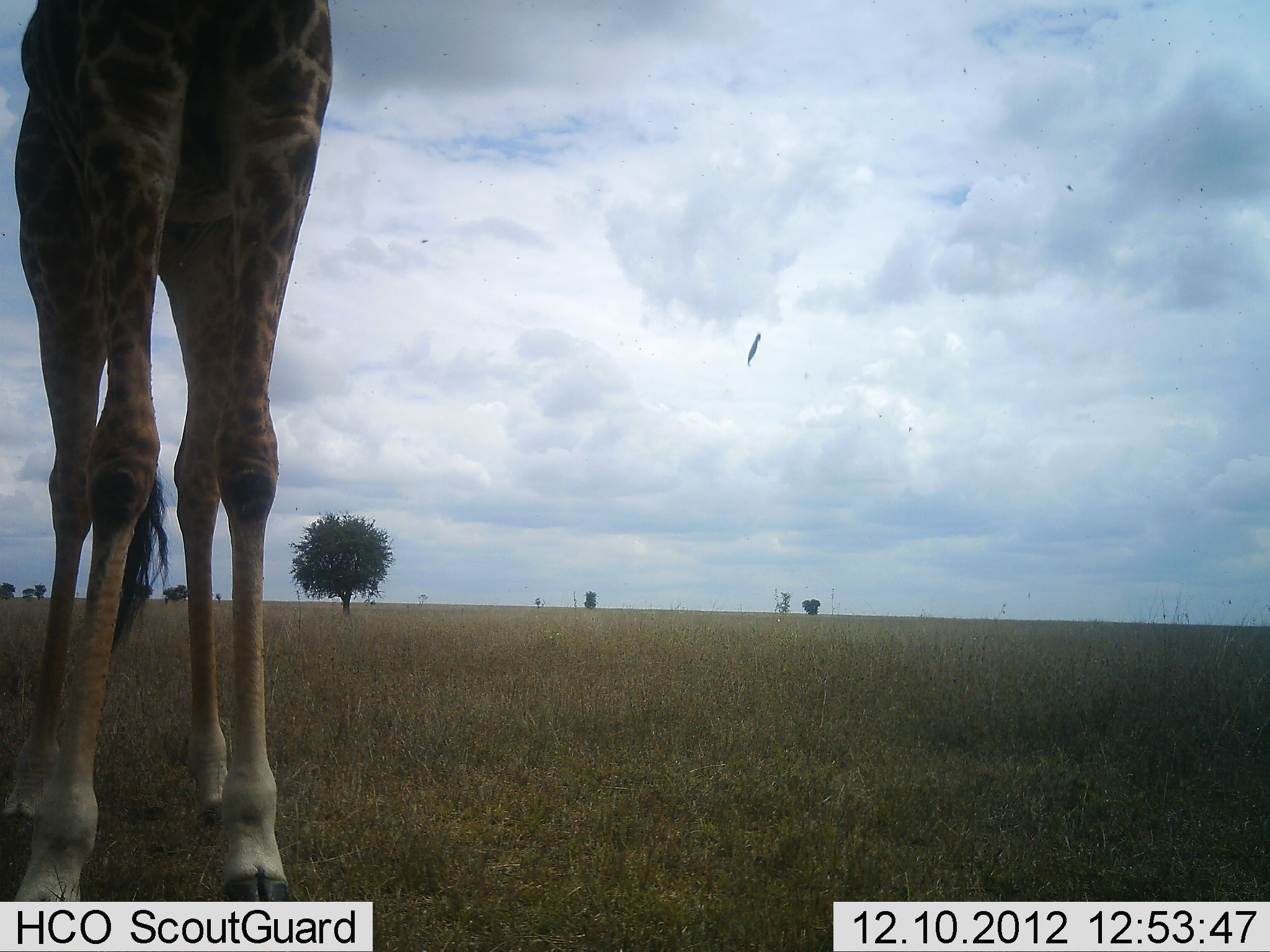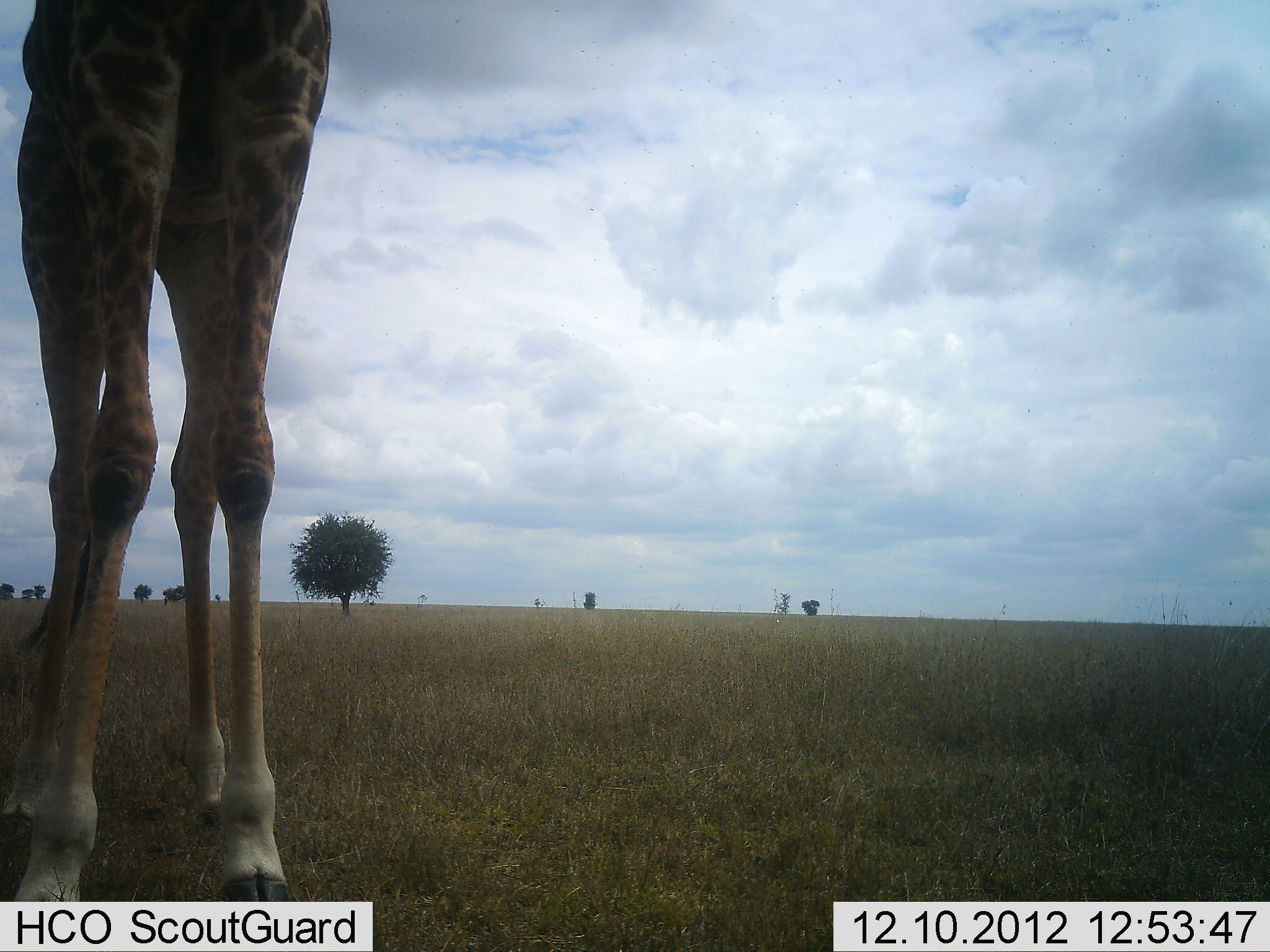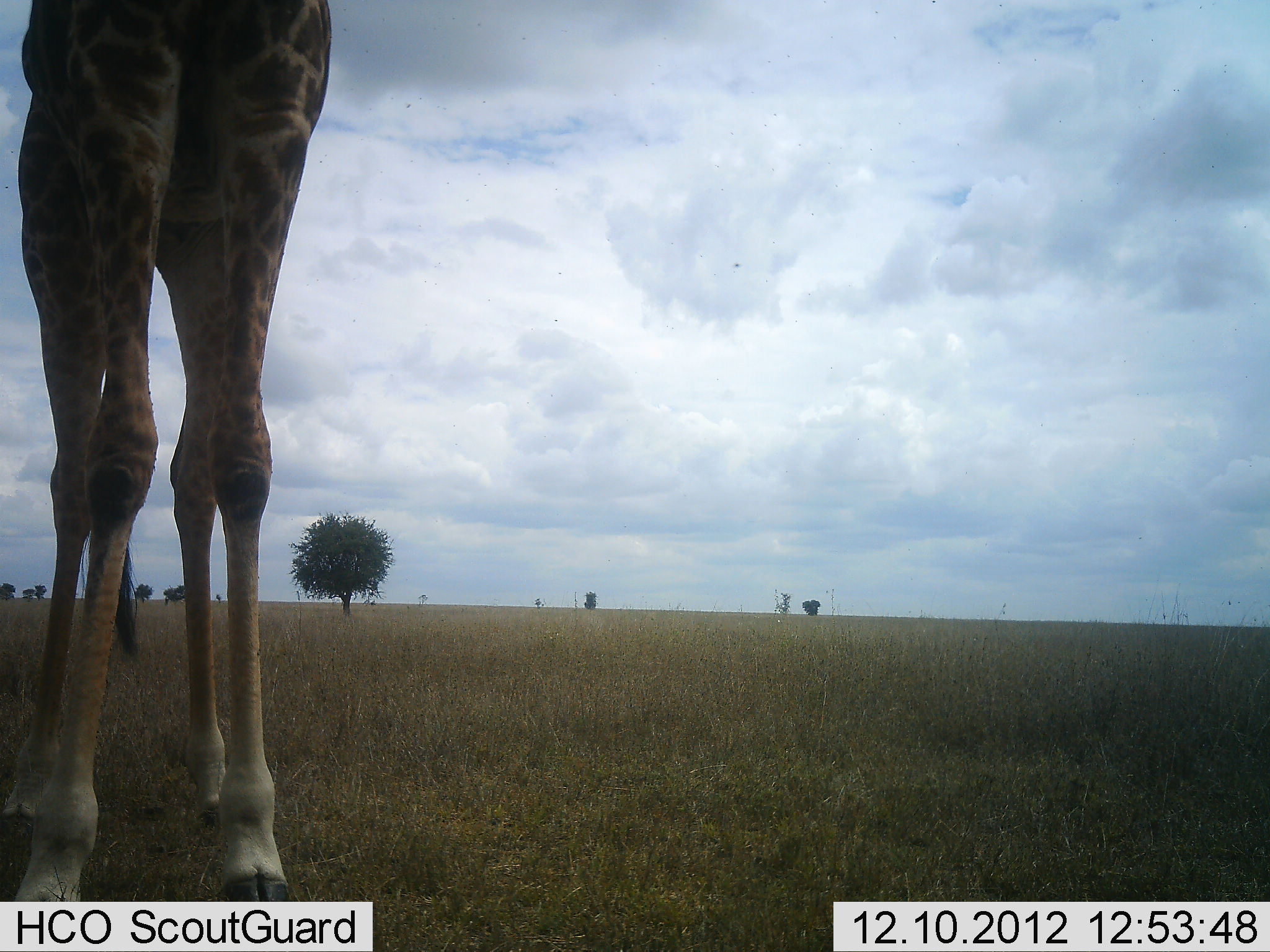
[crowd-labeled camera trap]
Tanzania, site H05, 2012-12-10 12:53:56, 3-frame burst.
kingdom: Animalia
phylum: Chordata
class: Mammalia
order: Artiodactyla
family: Giraffidae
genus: Giraffa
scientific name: Giraffa camelopardalis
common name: giraffe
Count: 1.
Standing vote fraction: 100%.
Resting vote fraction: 0%.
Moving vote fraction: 0%.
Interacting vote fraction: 0%.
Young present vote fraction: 0%.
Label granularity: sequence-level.